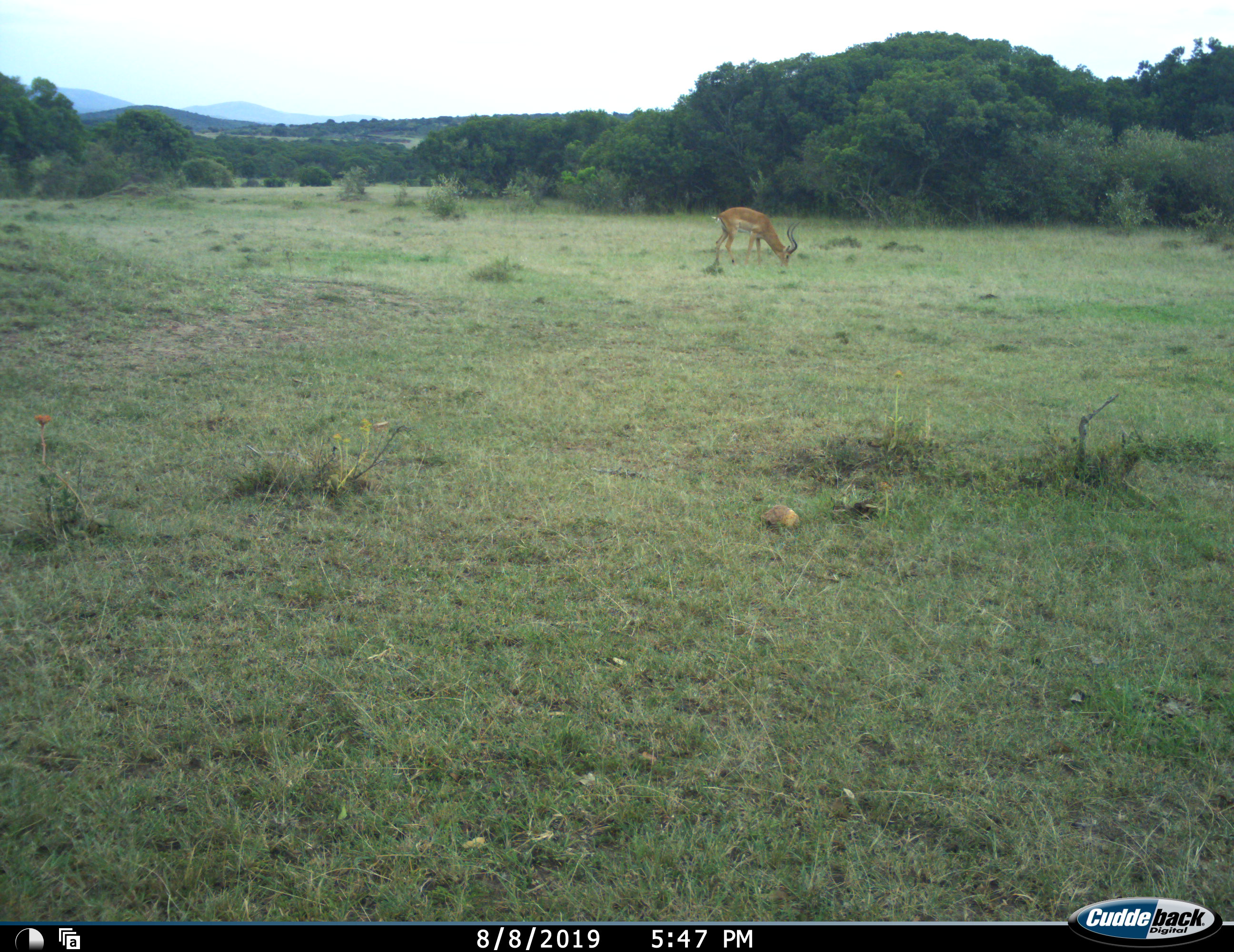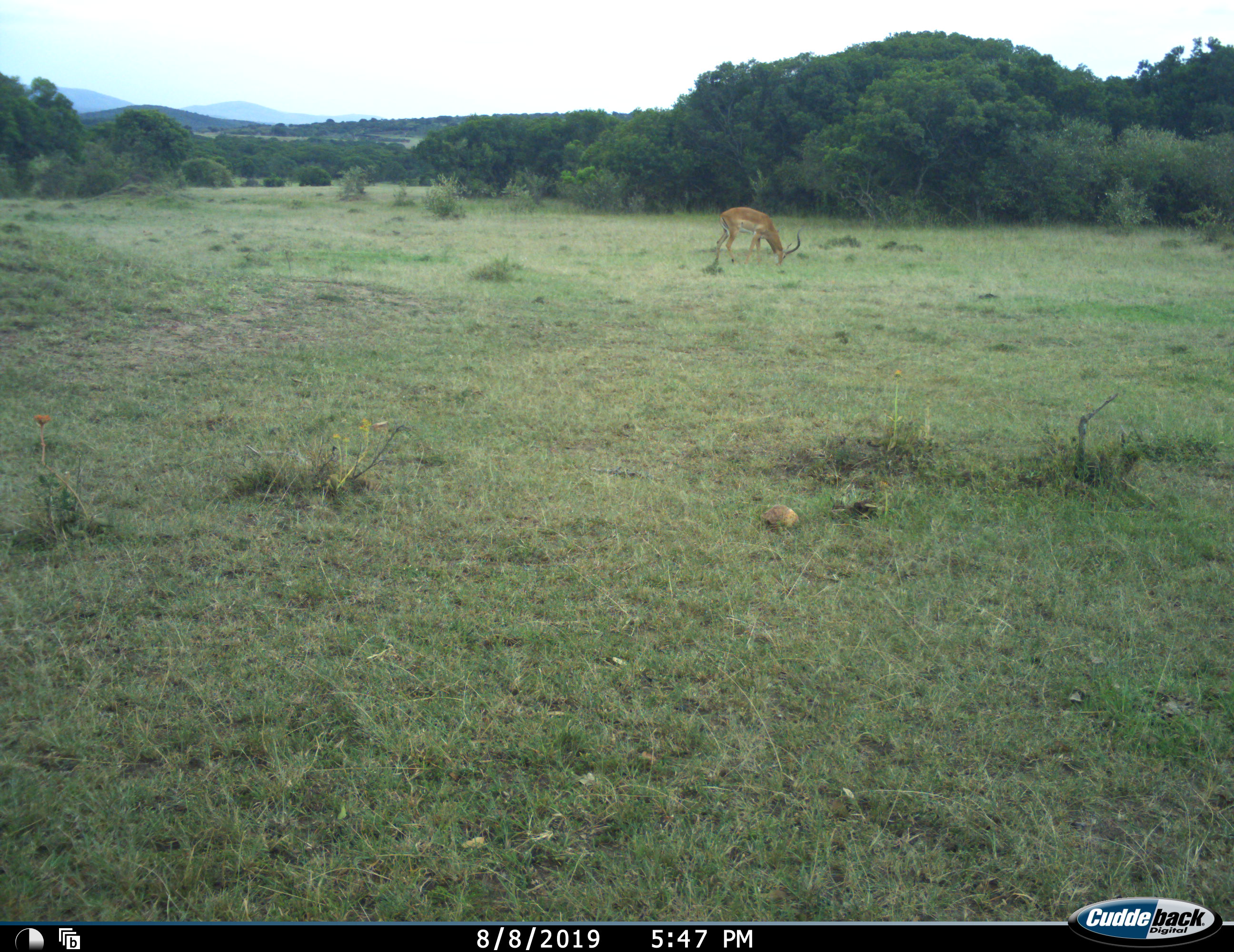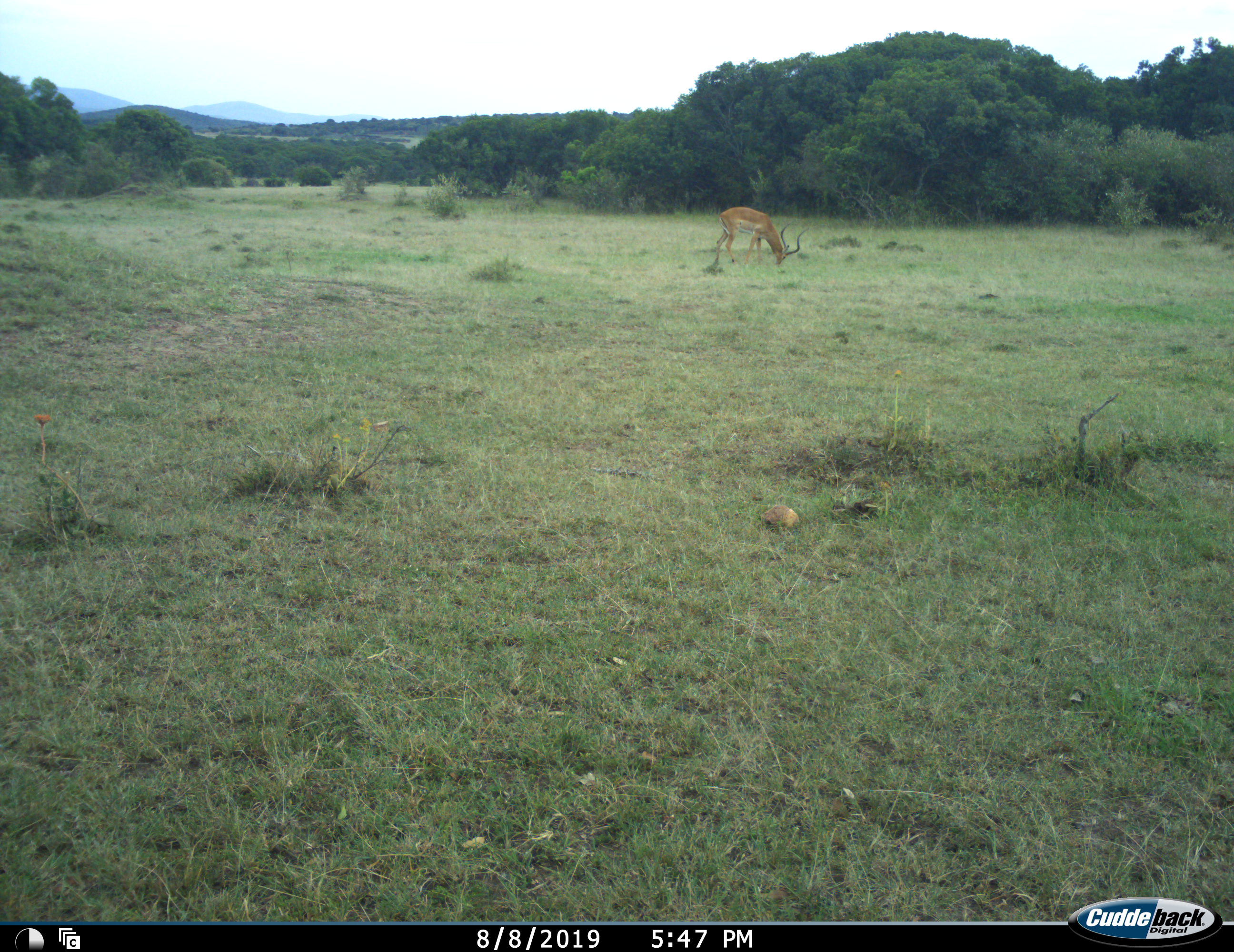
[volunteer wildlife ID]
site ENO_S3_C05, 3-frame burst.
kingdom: Animalia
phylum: Chordata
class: Mammalia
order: Artiodactyla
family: Bovidae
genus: Aepyceros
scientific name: Aepyceros melampus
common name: impala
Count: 1.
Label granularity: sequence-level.